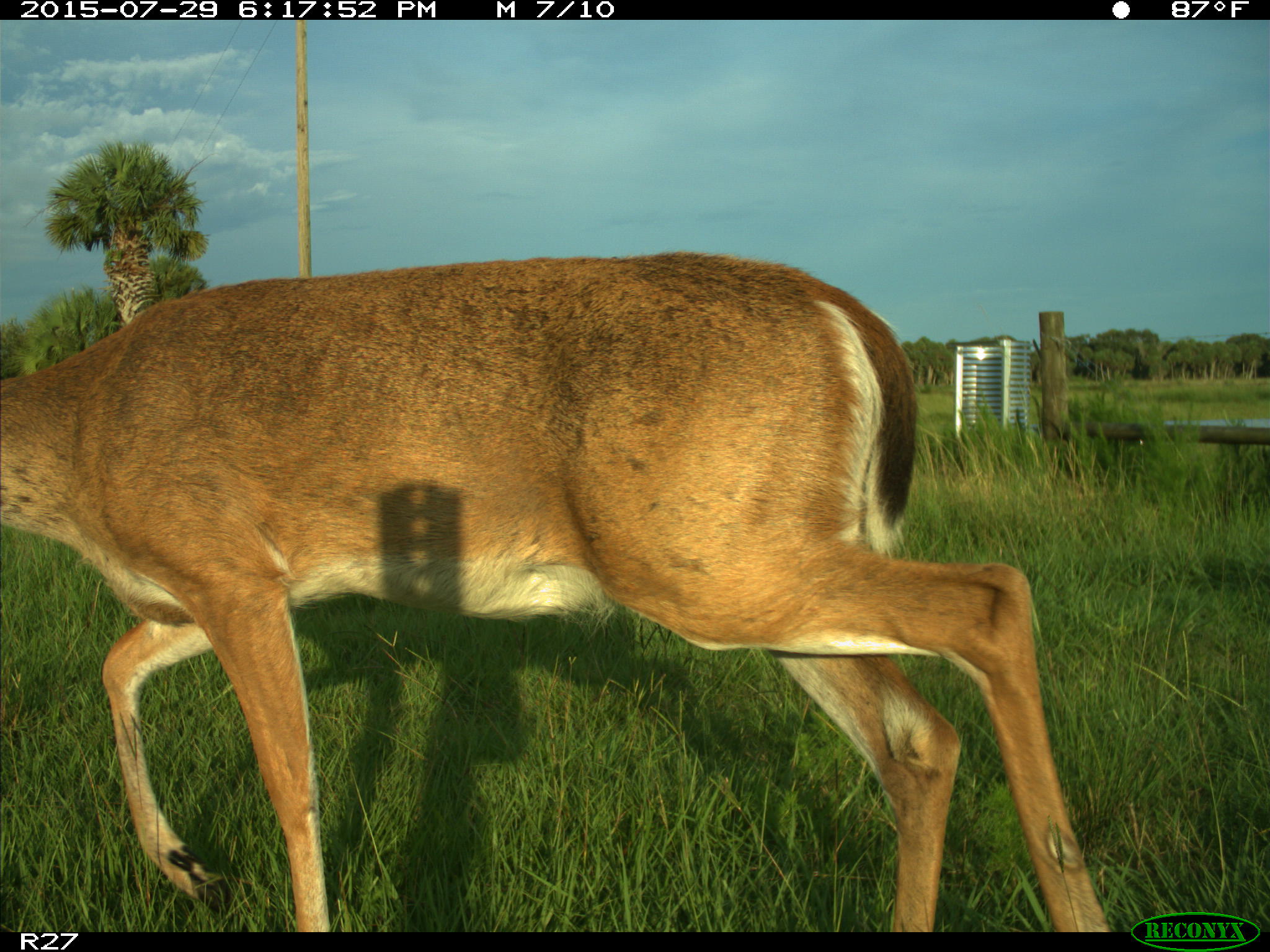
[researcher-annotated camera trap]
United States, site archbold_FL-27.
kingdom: Animalia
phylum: Chordata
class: Mammalia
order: Artiodactyla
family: Cervidae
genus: Odocoileus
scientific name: Odocoileus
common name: deer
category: unidentified deer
Unidentified deer (deer) (Odocoileus).